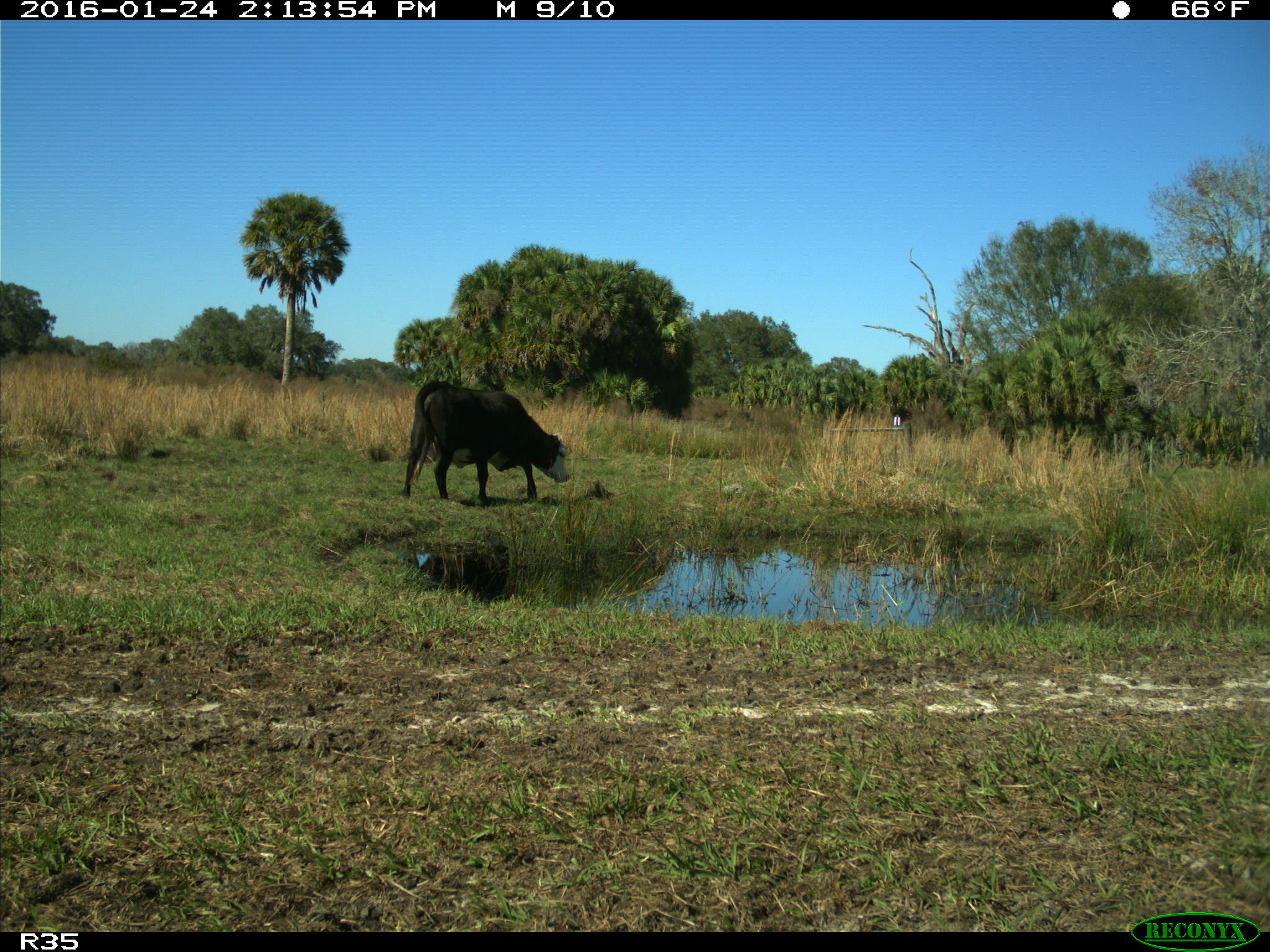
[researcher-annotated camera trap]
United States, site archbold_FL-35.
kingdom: Animalia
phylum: Chordata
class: Mammalia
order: Artiodactyla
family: Bovidae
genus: Bos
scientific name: Bos taurus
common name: domestic cow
Bos taurus (domestic cow).